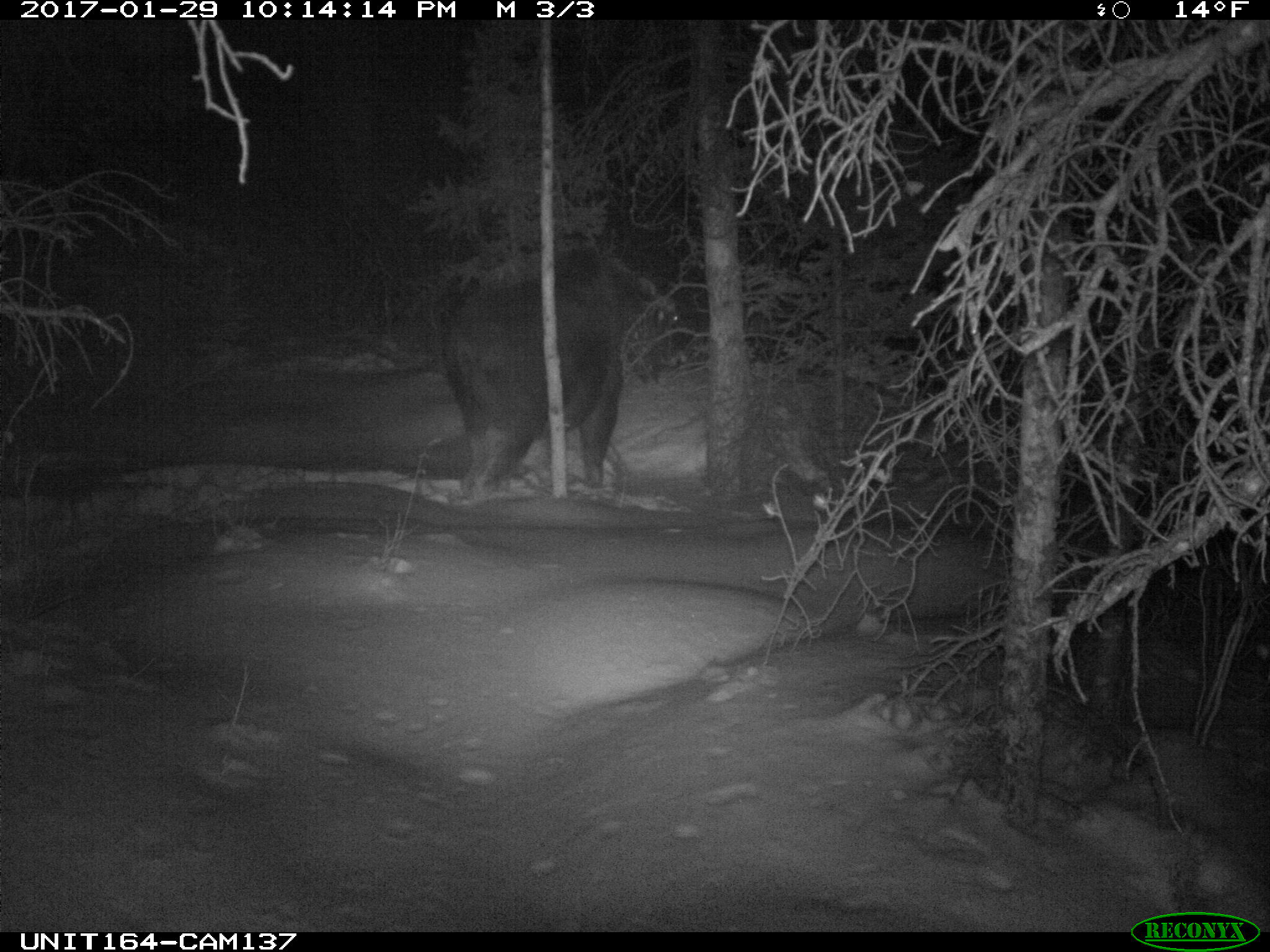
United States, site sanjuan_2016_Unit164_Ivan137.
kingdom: Animalia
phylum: Chordata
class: Mammalia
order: Artiodactyla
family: Cervidae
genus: Alces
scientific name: Alces alces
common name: moose